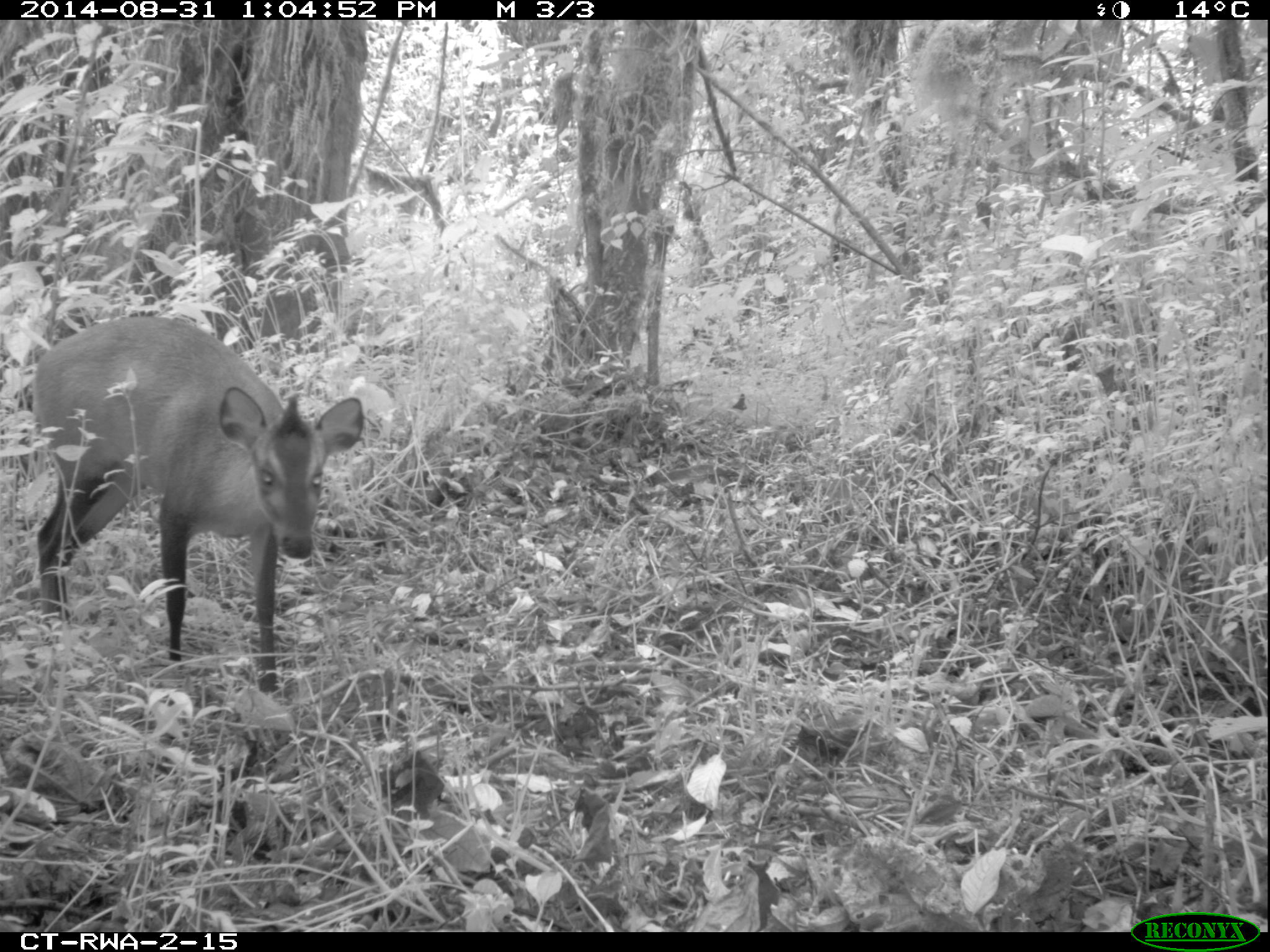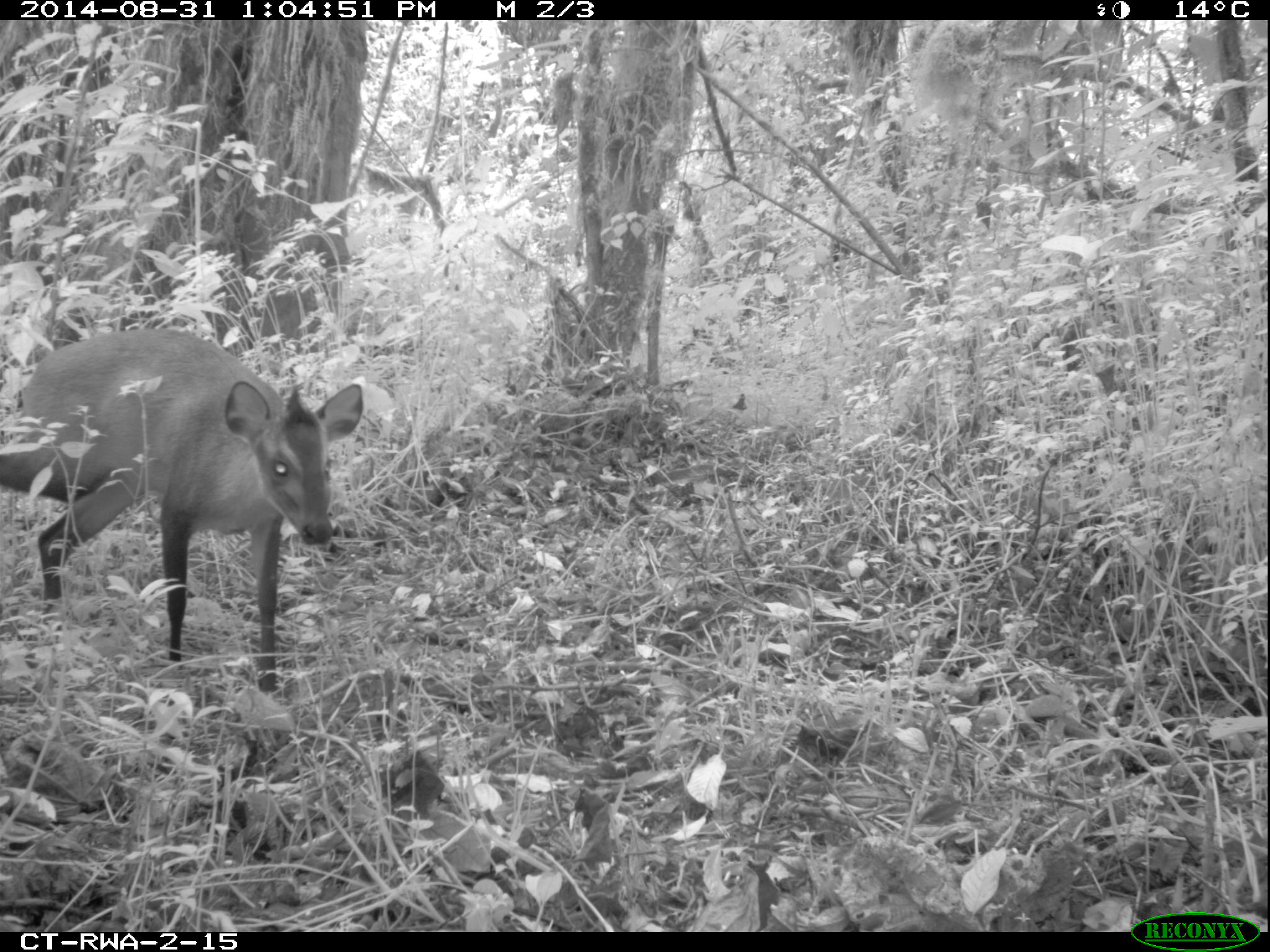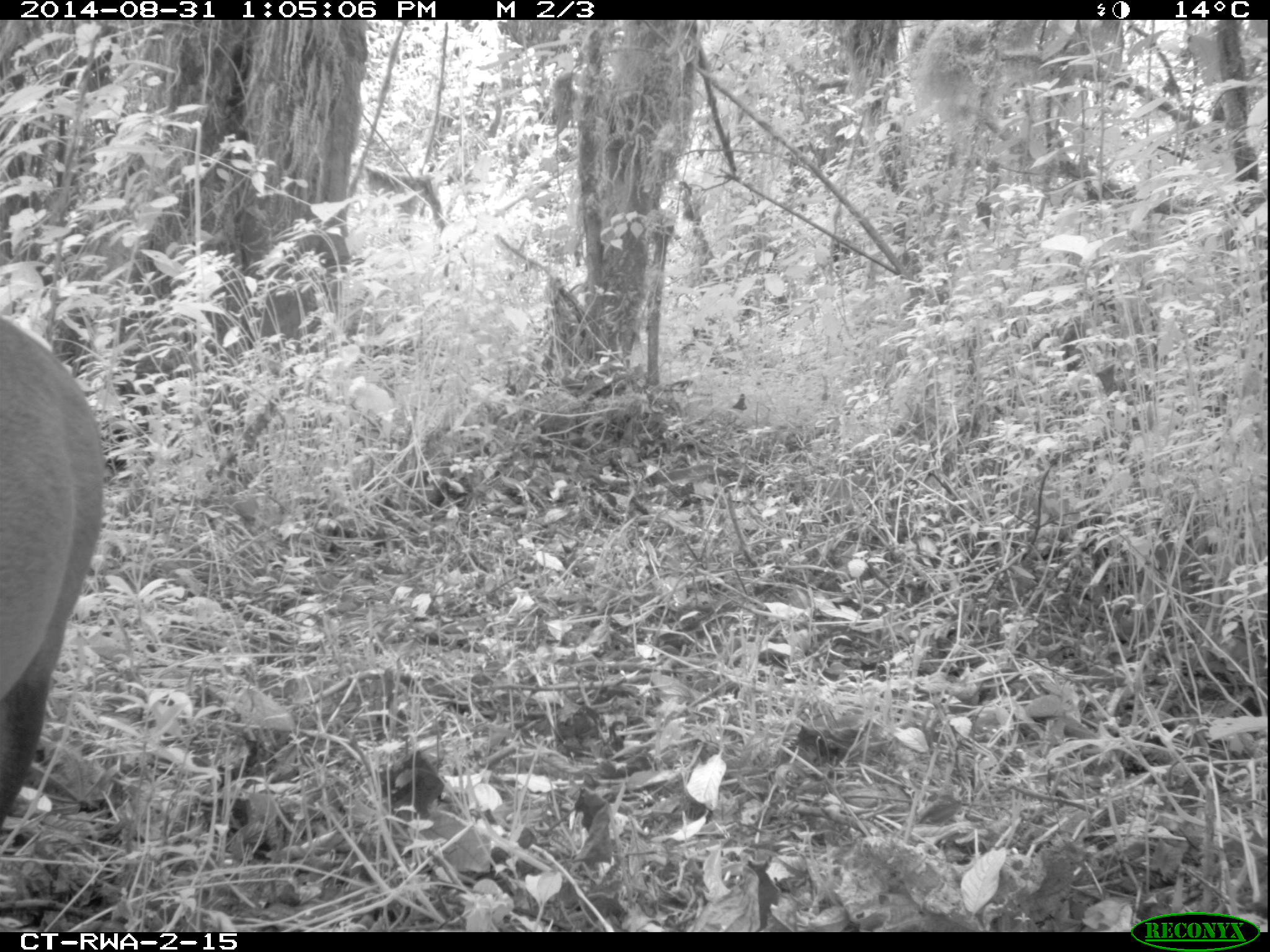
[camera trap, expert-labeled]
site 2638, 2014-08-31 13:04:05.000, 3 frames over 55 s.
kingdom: Animalia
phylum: Chordata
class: Mammalia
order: Artiodactyla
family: Bovidae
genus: Cephalophus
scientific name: Cephalophus nigrifrons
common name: black-fronted duiker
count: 1